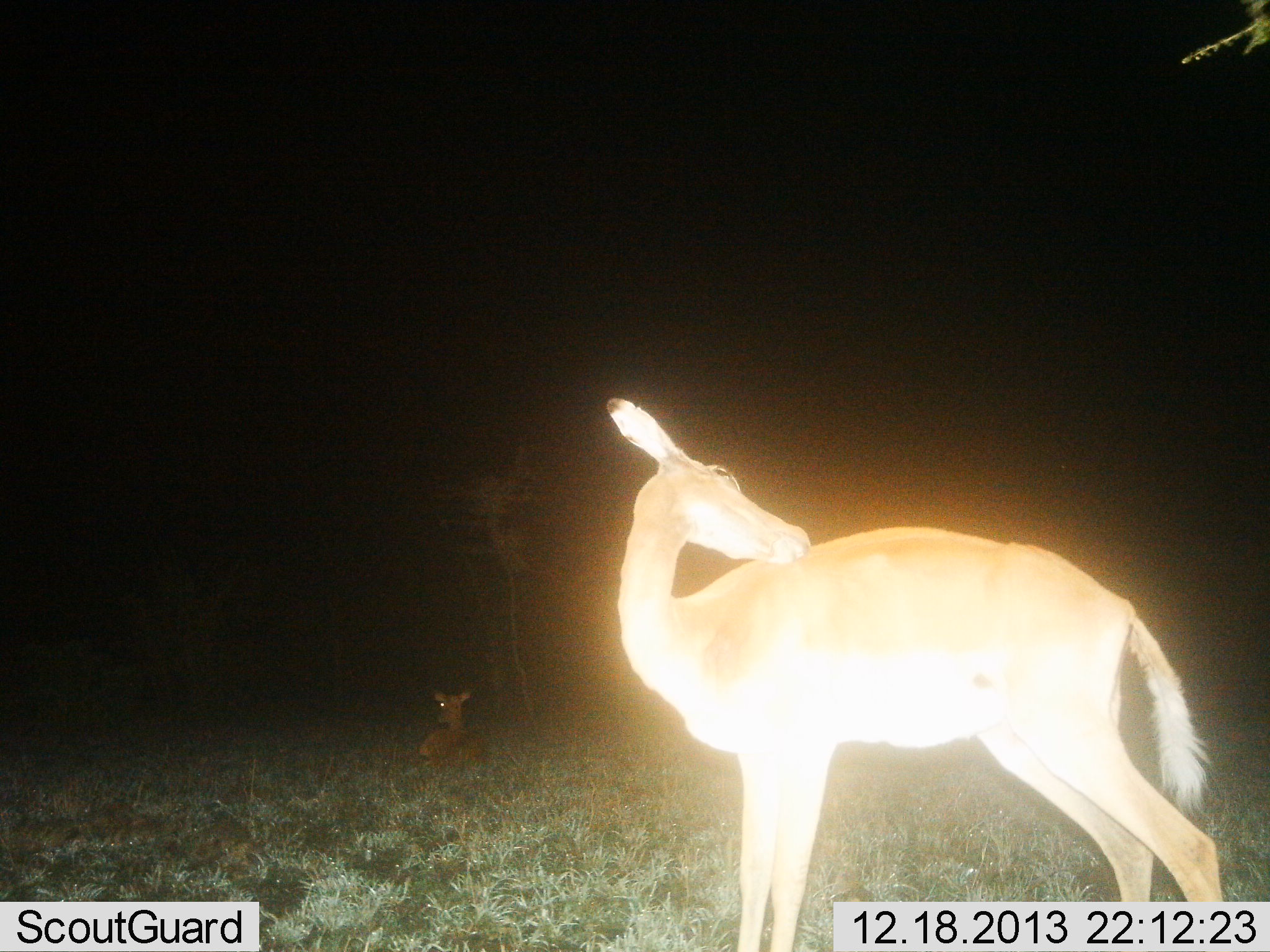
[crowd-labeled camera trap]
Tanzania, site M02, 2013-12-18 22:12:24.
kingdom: Animalia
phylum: Chordata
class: Mammalia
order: Artiodactyla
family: Bovidae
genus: Aepyceros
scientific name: Aepyceros melampus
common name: impala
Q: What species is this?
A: Impala (Aepyceros melampus).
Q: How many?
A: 2.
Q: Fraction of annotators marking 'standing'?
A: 70%.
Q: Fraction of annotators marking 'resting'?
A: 100%.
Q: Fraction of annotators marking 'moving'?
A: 0%.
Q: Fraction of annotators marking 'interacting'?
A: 10%.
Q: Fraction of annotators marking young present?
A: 10%.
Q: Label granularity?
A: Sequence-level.